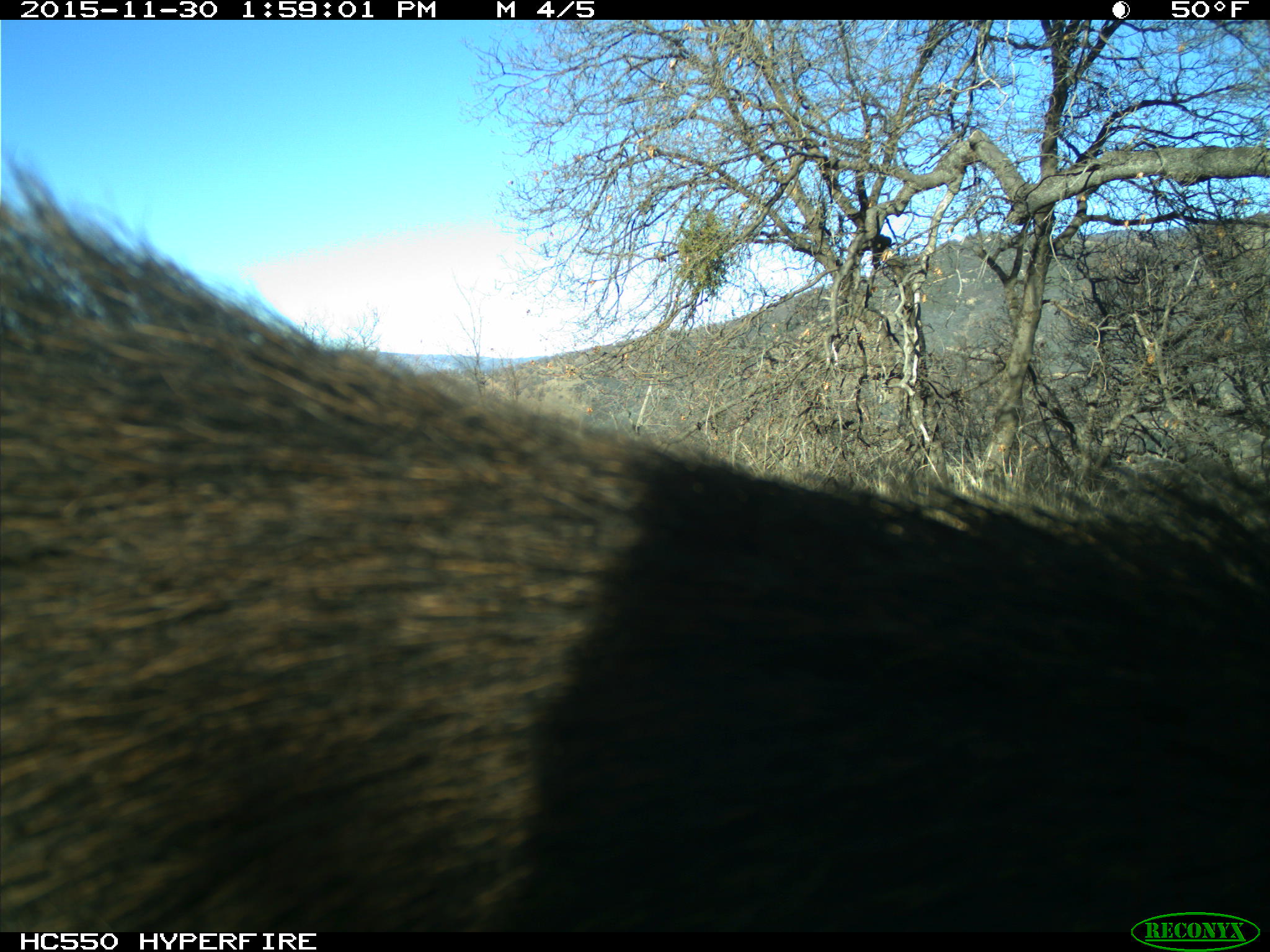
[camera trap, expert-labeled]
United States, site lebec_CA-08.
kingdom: Animalia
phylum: Chordata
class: Mammalia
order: Artiodactyla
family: Suidae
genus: Sus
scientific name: Sus scrofa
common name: wild boar